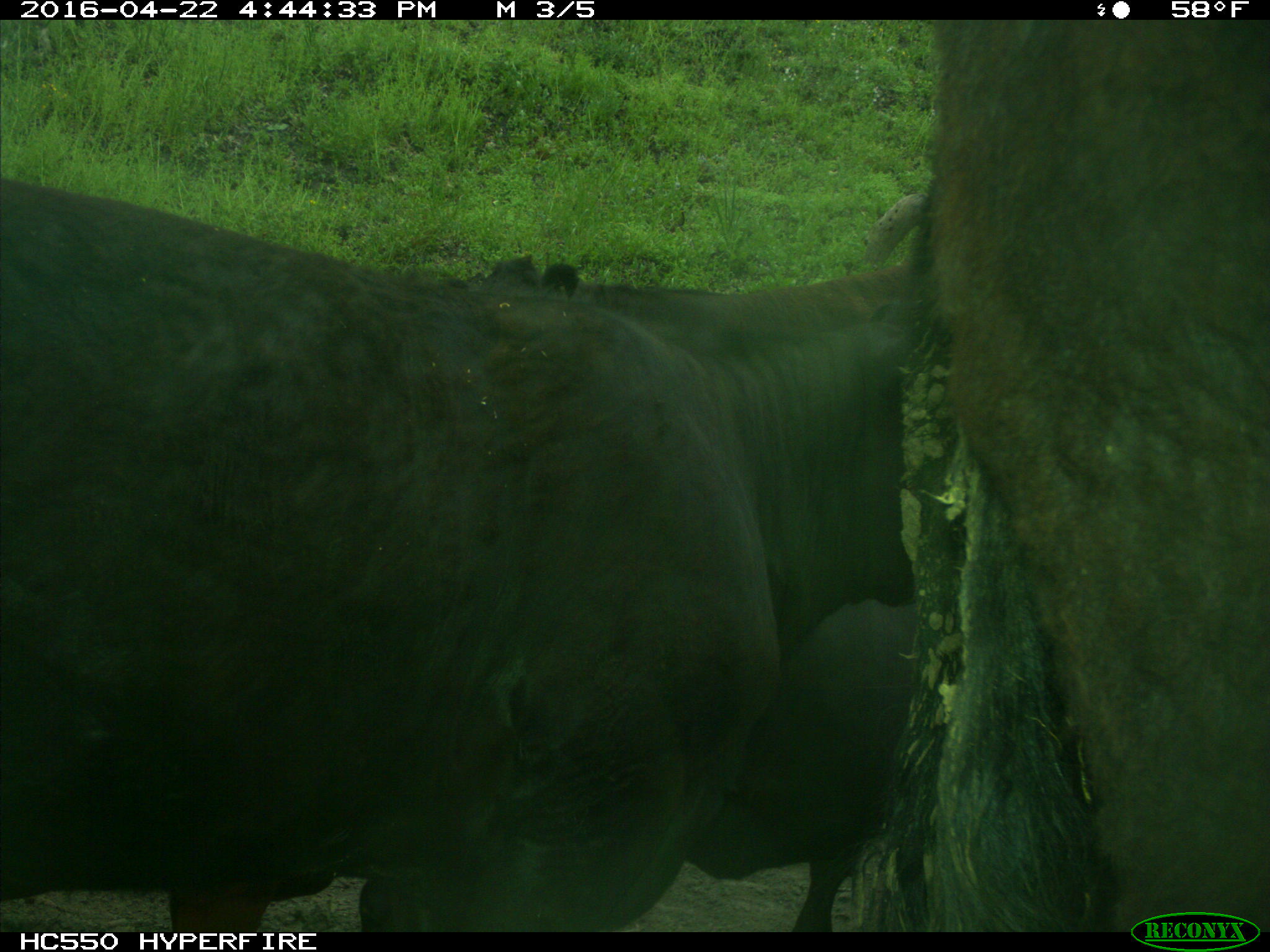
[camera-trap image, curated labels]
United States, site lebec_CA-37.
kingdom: Animalia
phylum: Chordata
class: Mammalia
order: Artiodactyla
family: Bovidae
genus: Bos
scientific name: Bos taurus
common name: domestic cow